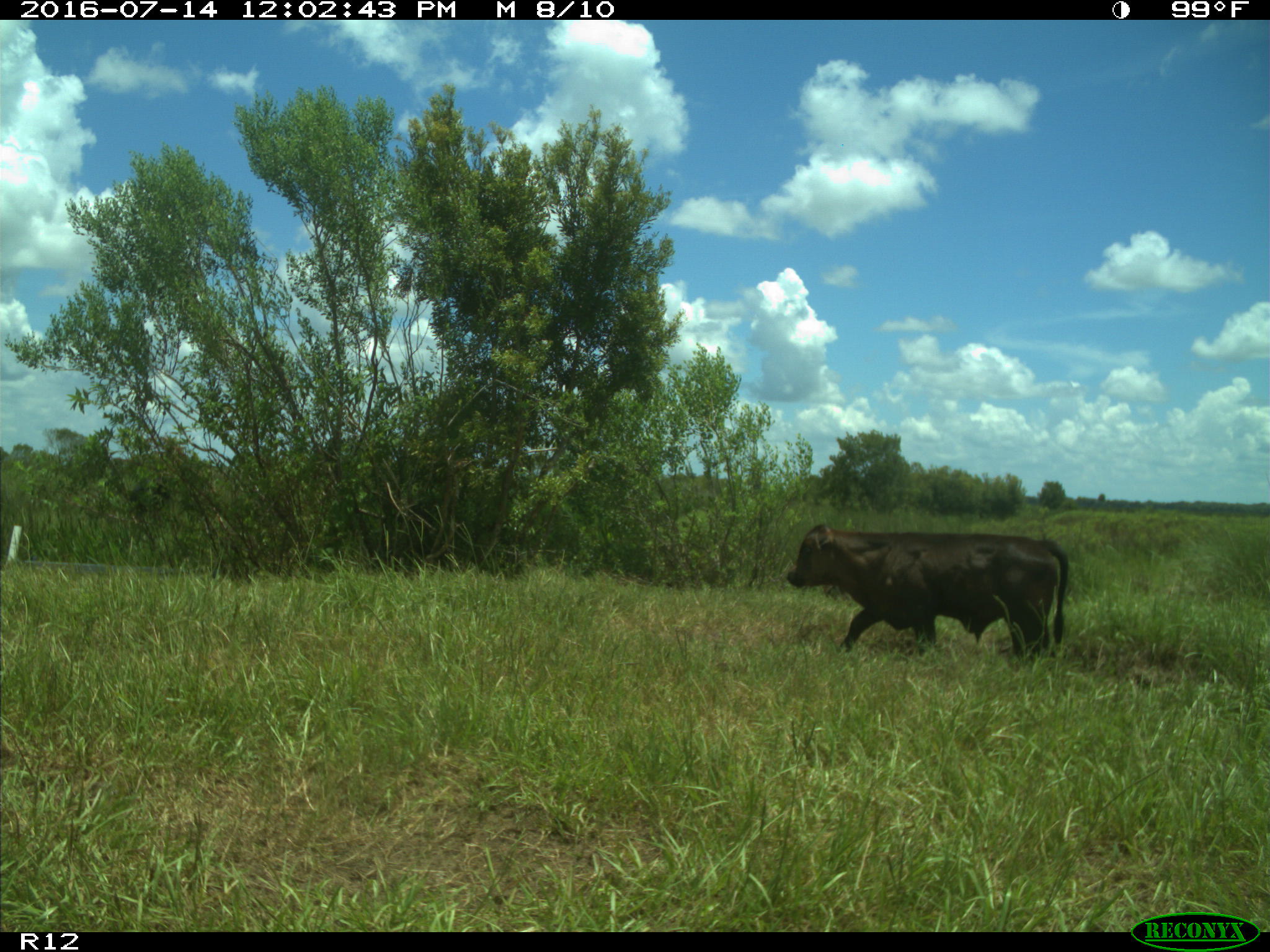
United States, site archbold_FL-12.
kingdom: Animalia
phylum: Chordata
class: Mammalia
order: Artiodactyla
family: Bovidae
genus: Bos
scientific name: Bos taurus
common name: domestic cow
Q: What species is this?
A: Bos taurus (domestic cow).